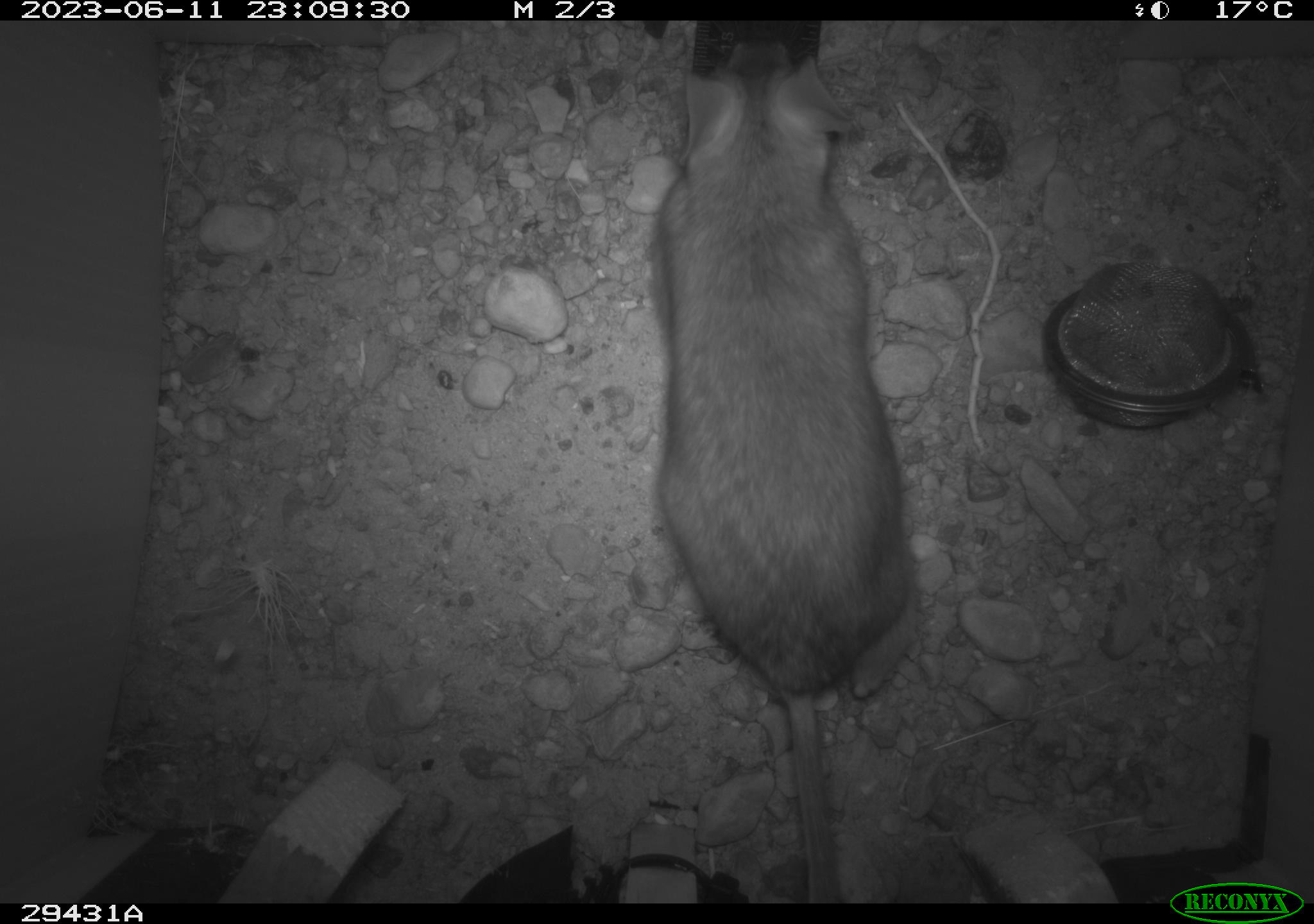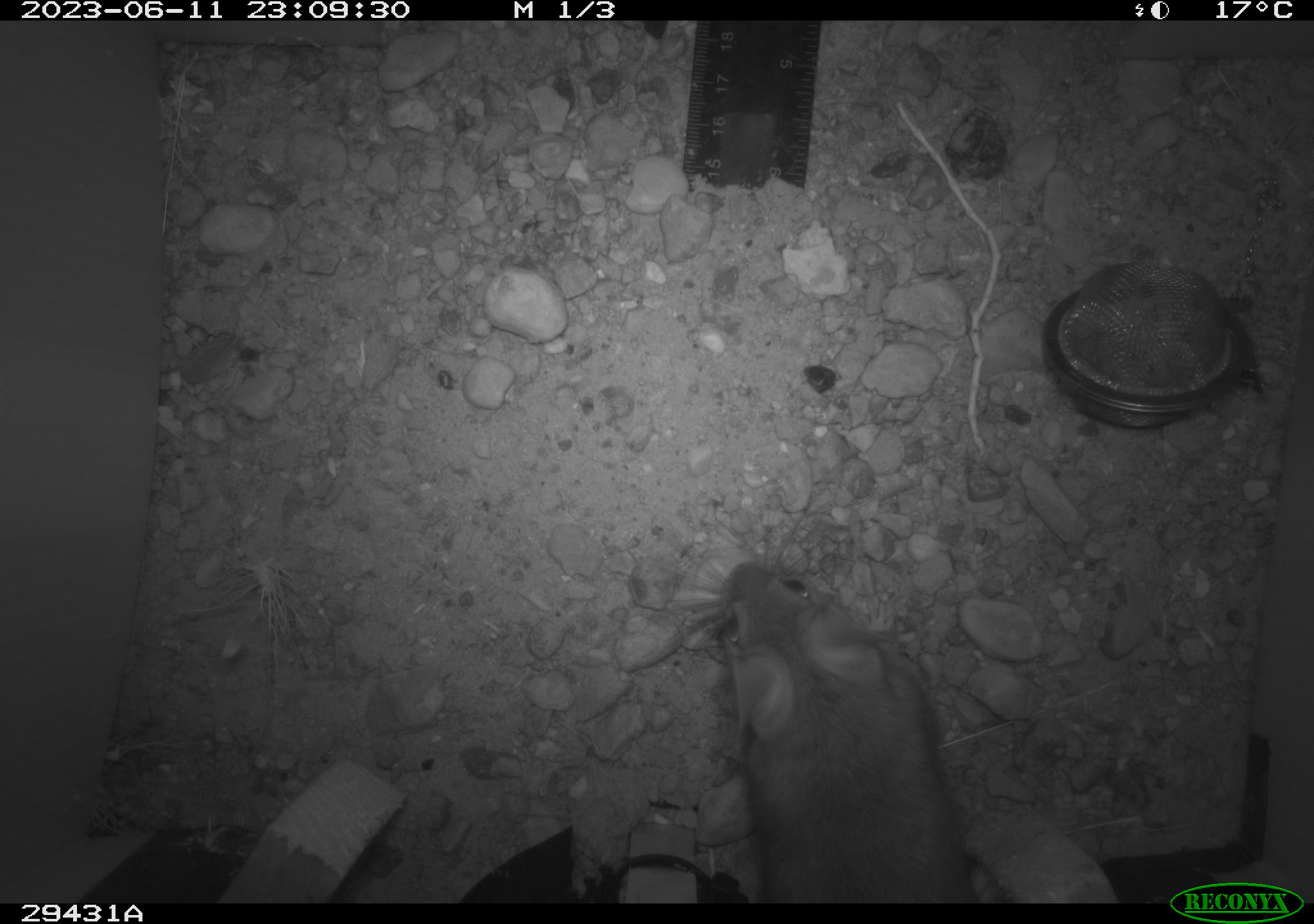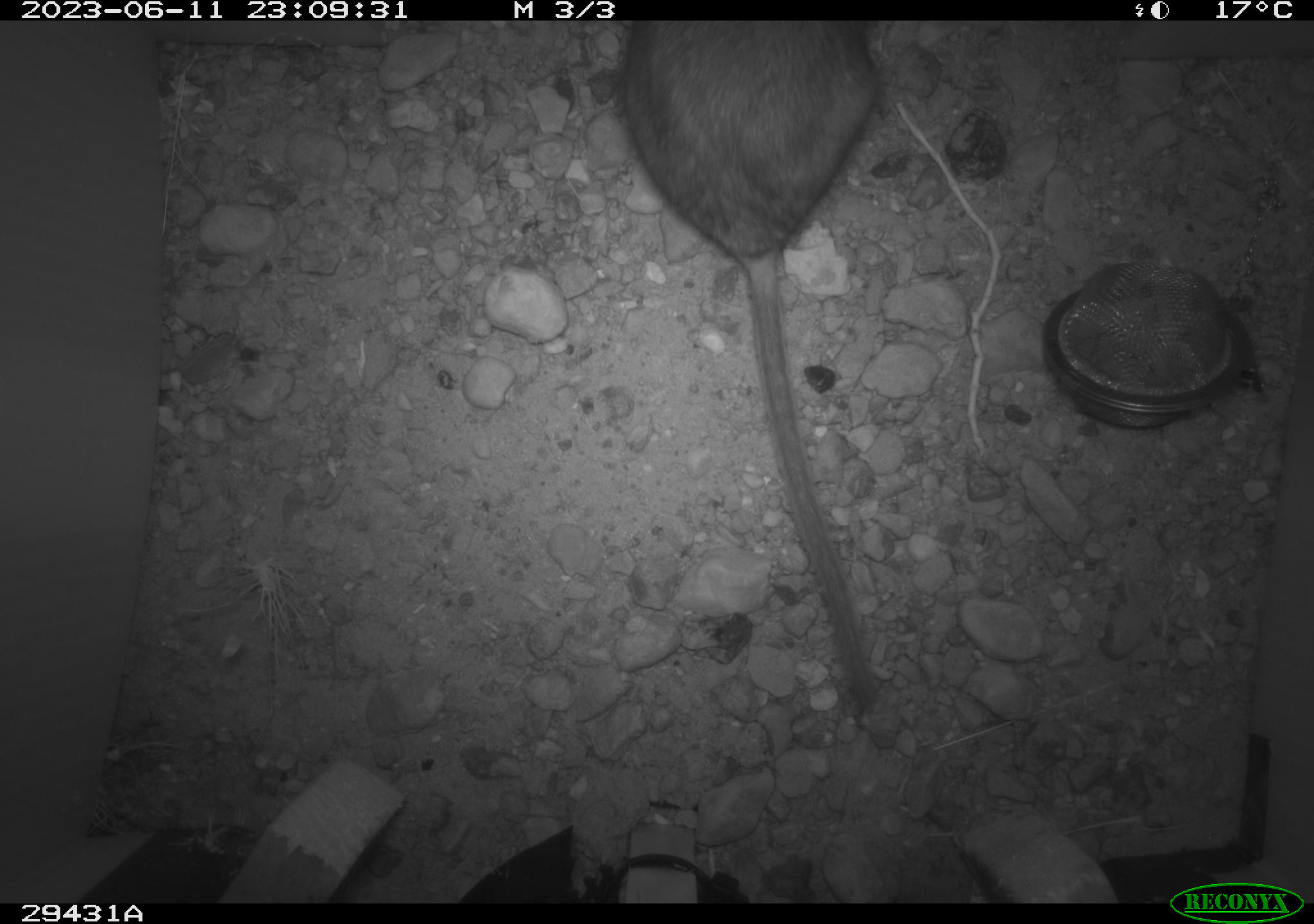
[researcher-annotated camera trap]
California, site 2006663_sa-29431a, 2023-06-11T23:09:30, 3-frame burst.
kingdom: Animalia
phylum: Chordata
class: Mammalia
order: Rodentia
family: Cricetidae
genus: Neotoma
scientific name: Neotoma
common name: pack rat or woodrat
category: neotoma species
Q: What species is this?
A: Neotoma species (pack rat or woodrat) (Neotoma).